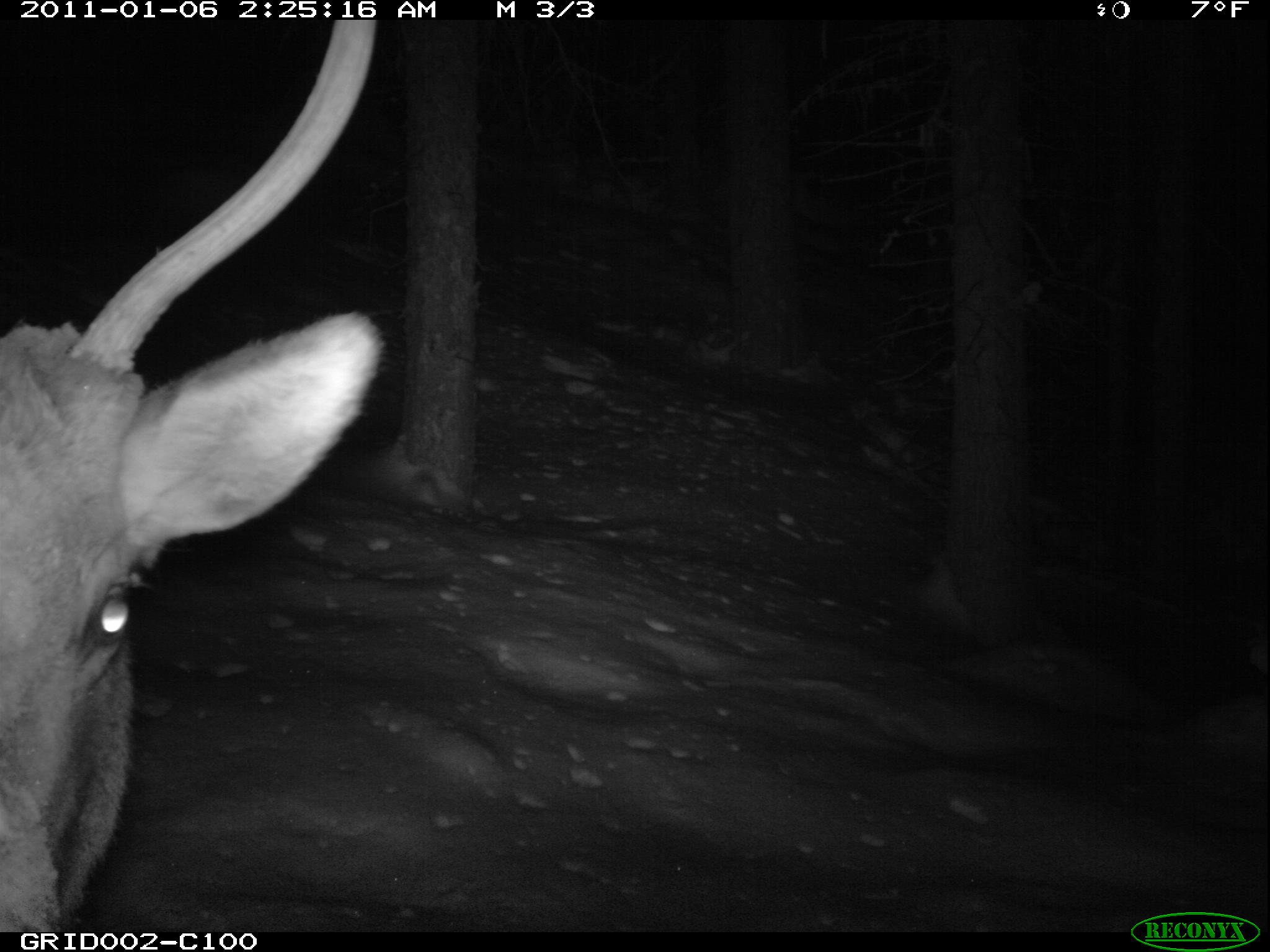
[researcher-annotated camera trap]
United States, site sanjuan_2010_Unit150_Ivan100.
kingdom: Animalia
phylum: Chordata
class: Mammalia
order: Artiodactyla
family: Cervidae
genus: Cervus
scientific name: Cervus elaphus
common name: red deer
Cervus elaphus (red deer).